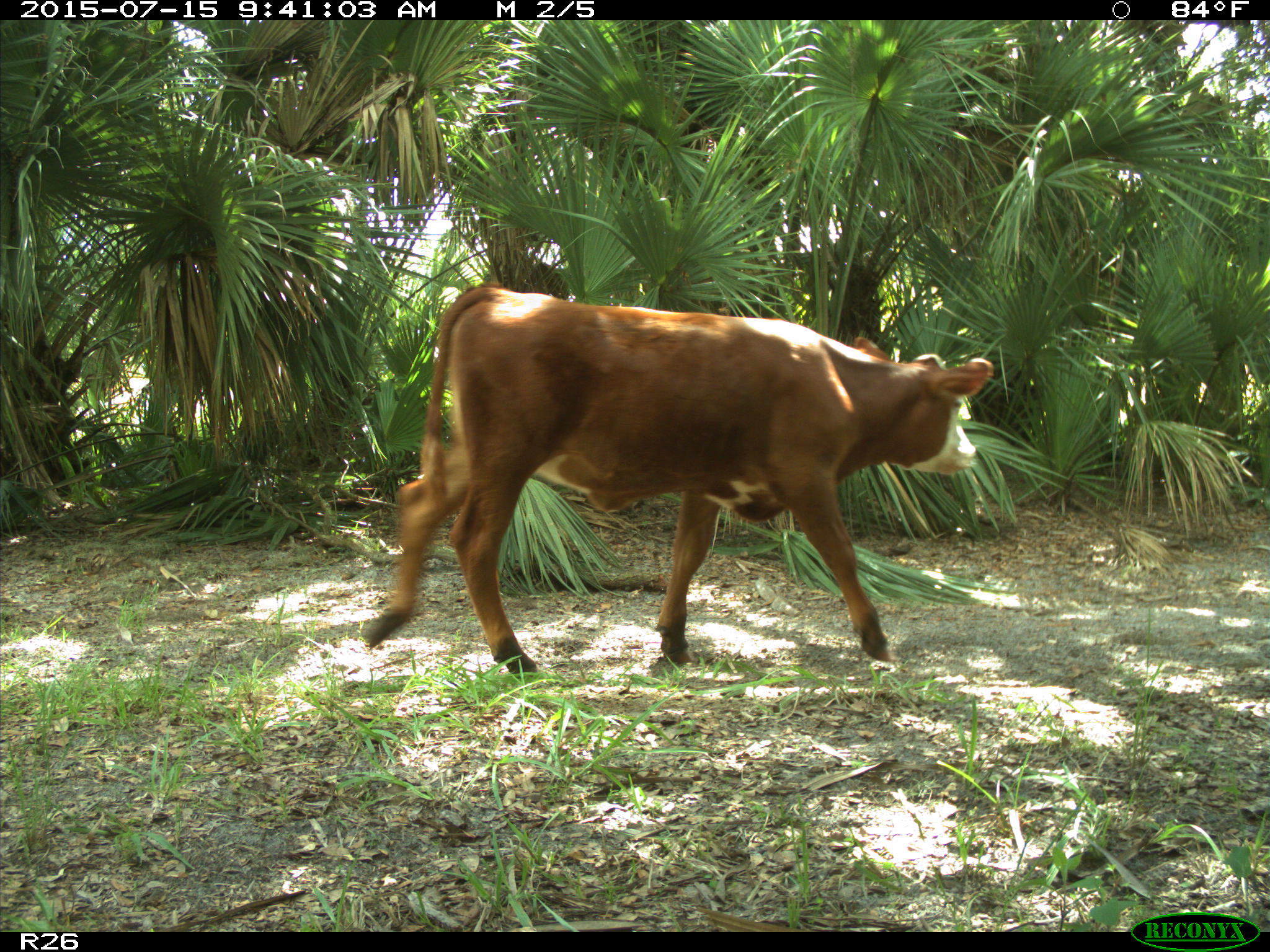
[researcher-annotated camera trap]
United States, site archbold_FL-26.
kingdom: Animalia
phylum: Chordata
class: Mammalia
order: Artiodactyla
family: Bovidae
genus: Bos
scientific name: Bos taurus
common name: domestic cow